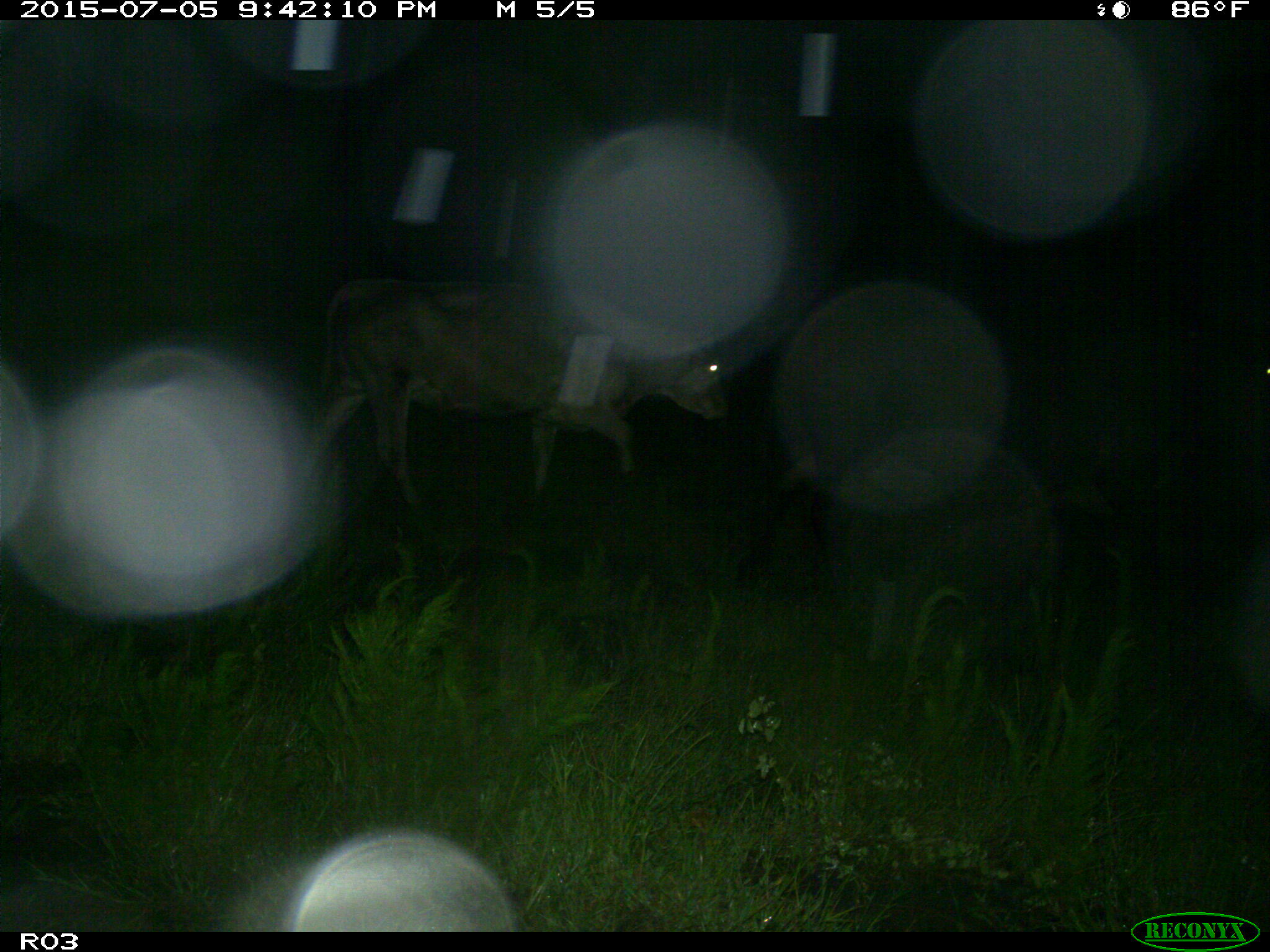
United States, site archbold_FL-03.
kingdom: Animalia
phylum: Chordata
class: Mammalia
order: Artiodactyla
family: Bovidae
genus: Bos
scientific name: Bos taurus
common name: domestic cow